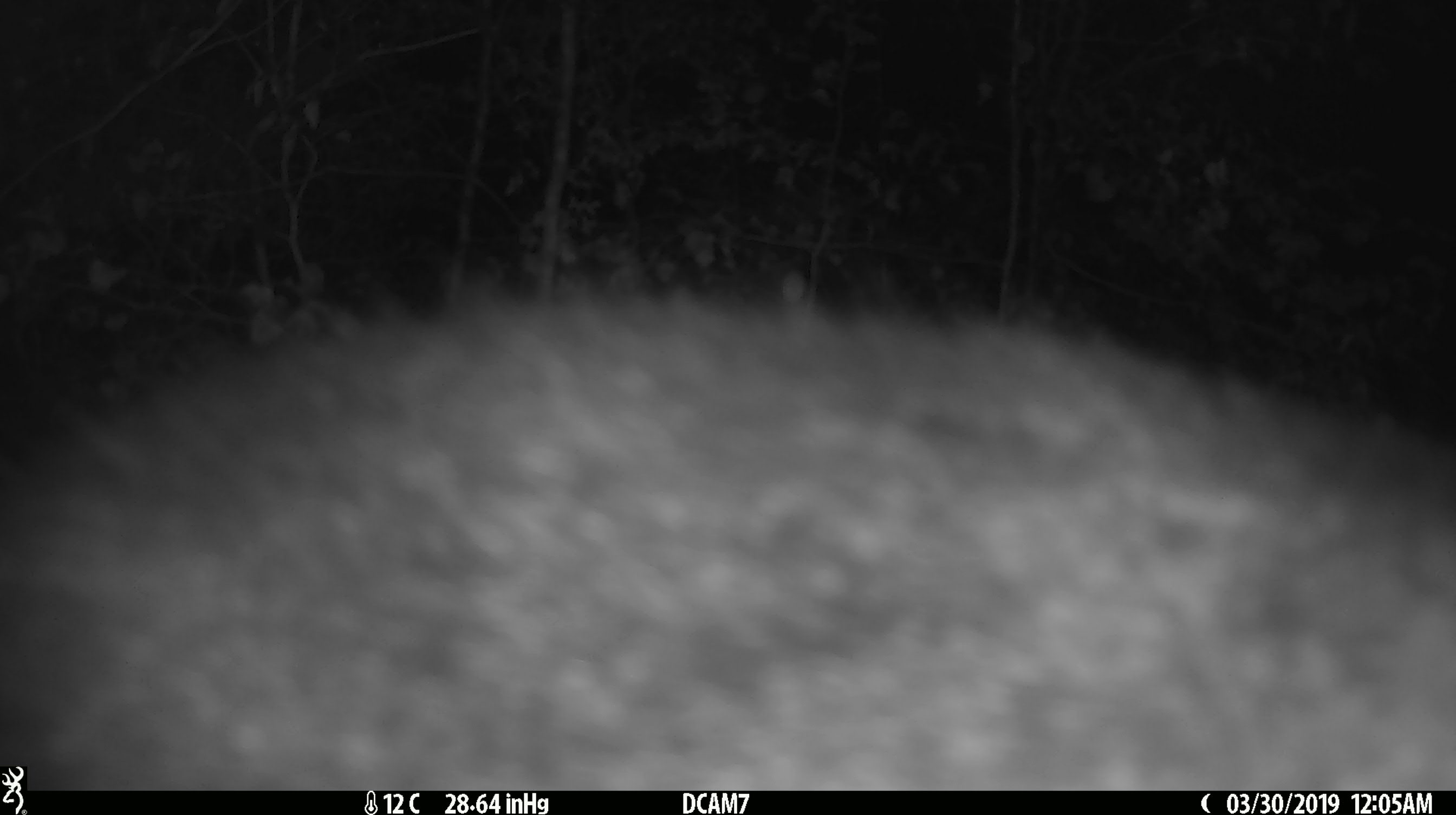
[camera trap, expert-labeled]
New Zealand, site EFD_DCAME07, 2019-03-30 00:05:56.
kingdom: Animalia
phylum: Chordata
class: Mammalia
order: Diprotodontia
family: Phalangeridae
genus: Trichosurus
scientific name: Trichosurus vulpecula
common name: common brushtail possum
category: possum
Possum (common brushtail possum) (Trichosurus vulpecula).